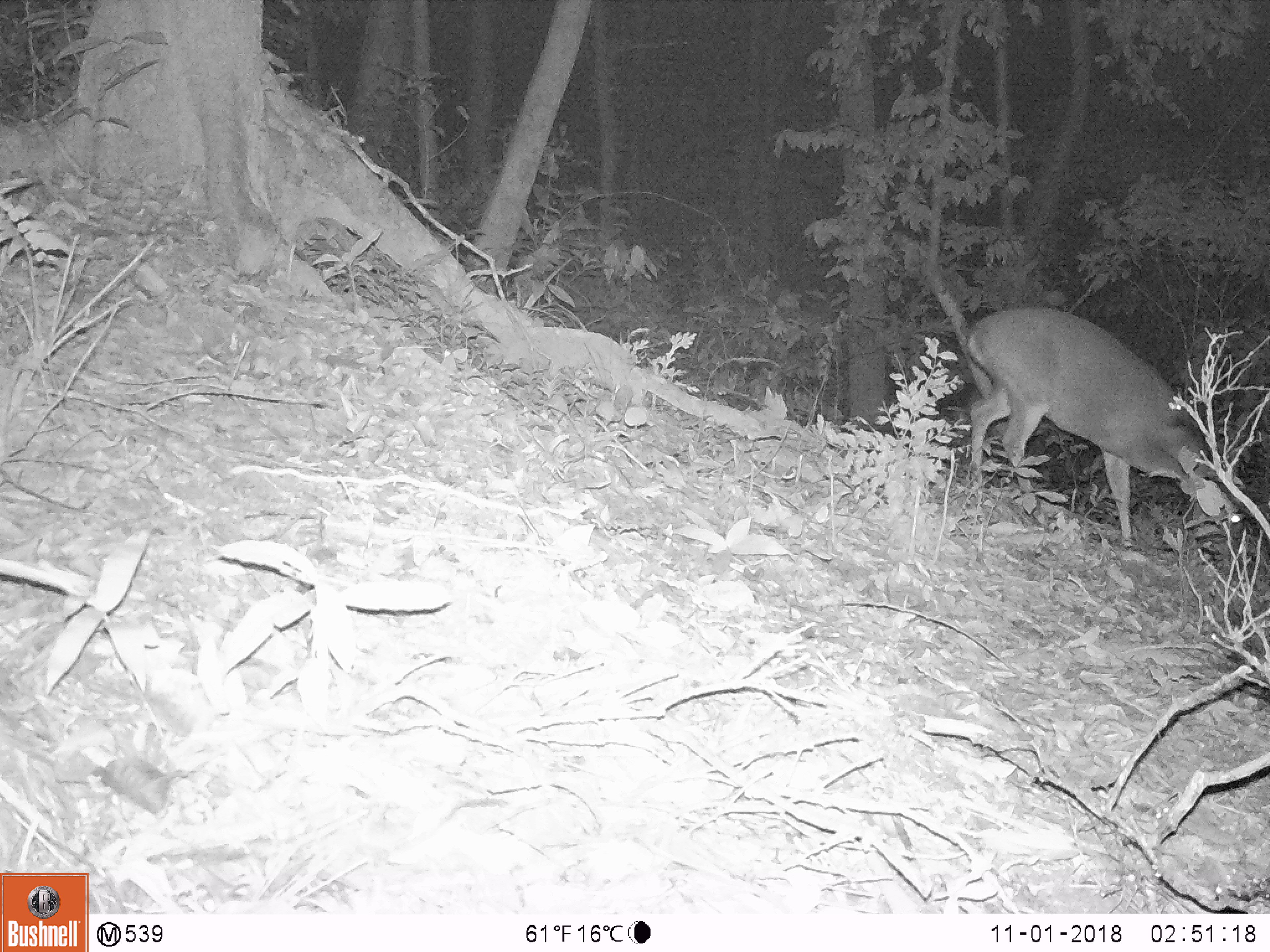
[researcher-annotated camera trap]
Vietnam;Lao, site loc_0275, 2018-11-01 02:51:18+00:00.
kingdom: Animalia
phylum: Chordata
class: Mammalia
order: Artiodactyla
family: Cervidae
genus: Muntiacus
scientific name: Muntiacus vuquangensis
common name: large-antlered muntjac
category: large antlered muntjac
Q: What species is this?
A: Large antlered muntjac (large-antlered muntjac) (Muntiacus vuquangensis).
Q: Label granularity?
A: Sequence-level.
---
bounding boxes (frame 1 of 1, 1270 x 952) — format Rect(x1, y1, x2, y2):
large antlered muntjac: Rect(963, 302, 1247, 565)